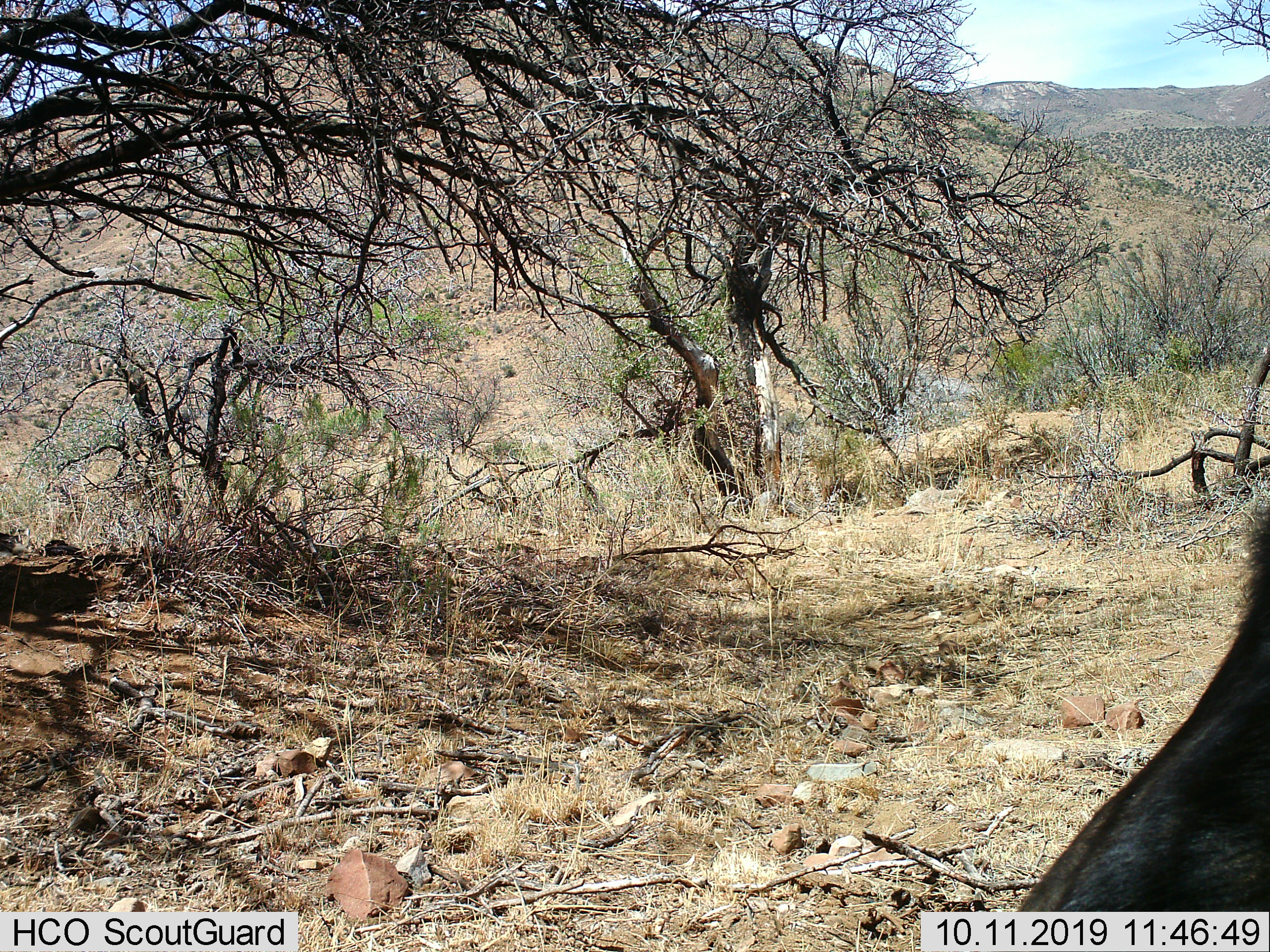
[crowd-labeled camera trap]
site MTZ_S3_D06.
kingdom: Animalia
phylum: Chordata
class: Mammalia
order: Artiodactyla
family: Bovidae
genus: Syncerus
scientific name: Syncerus caffer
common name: african buffalo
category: buffalo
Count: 1.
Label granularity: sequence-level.